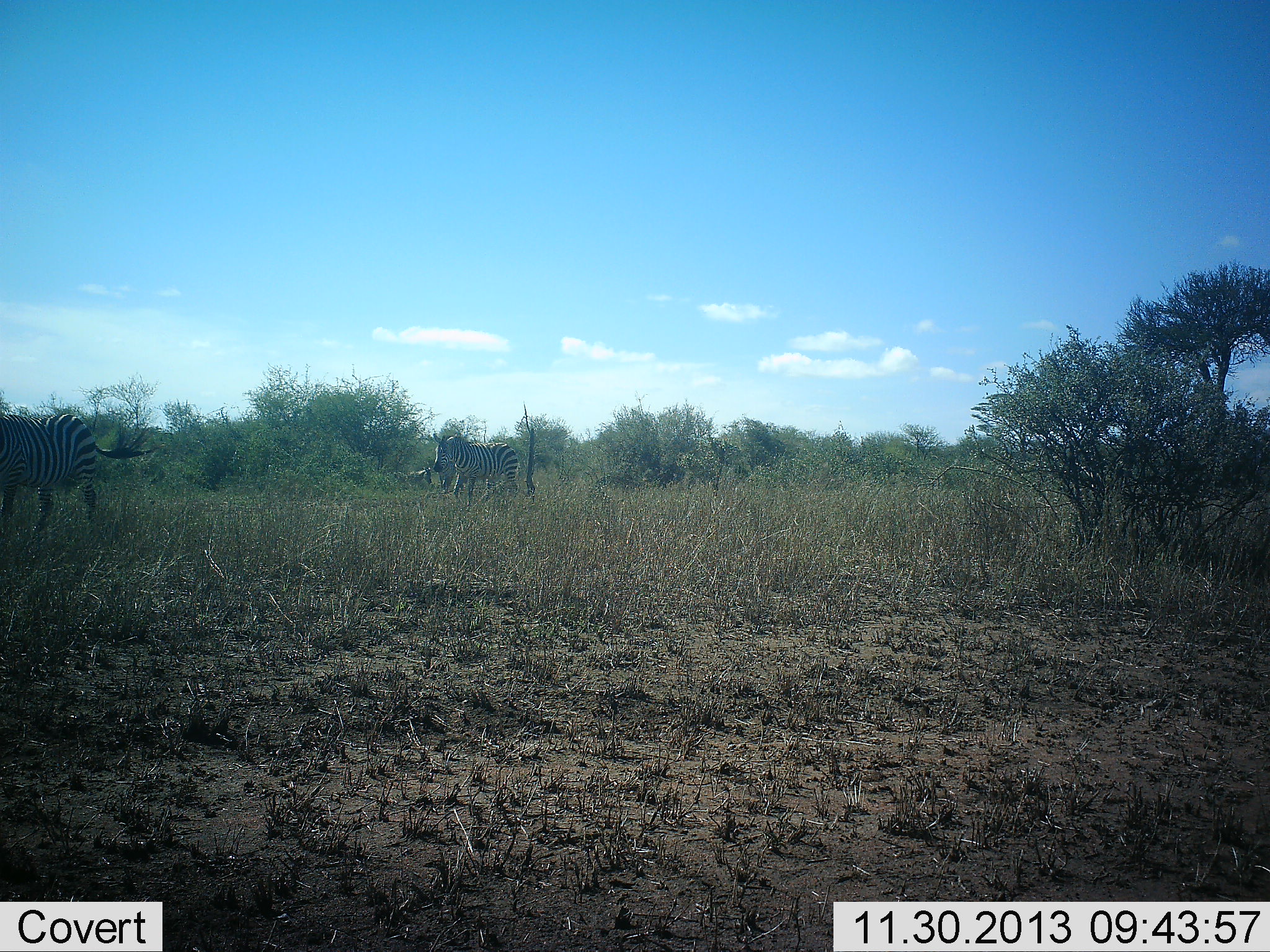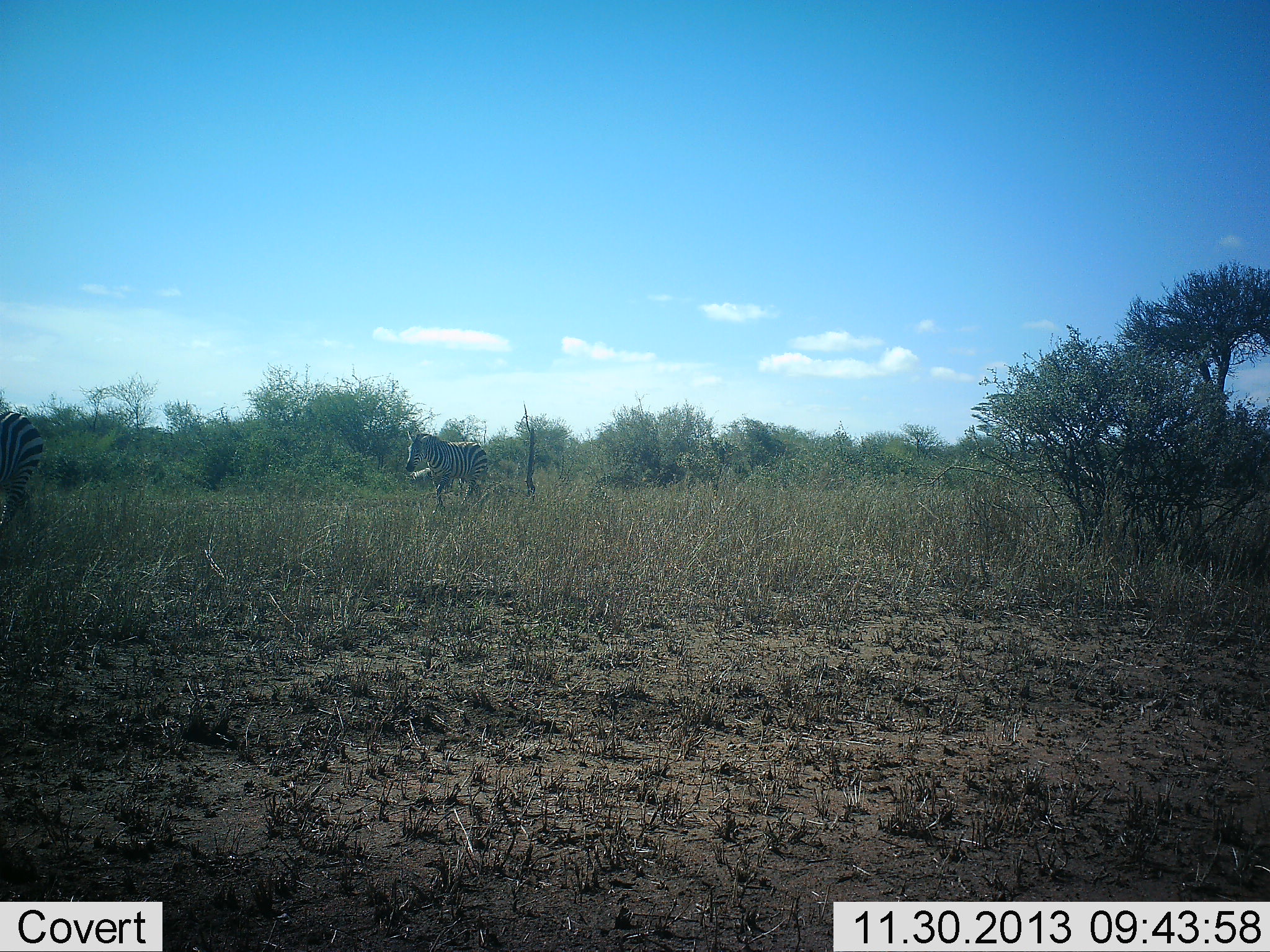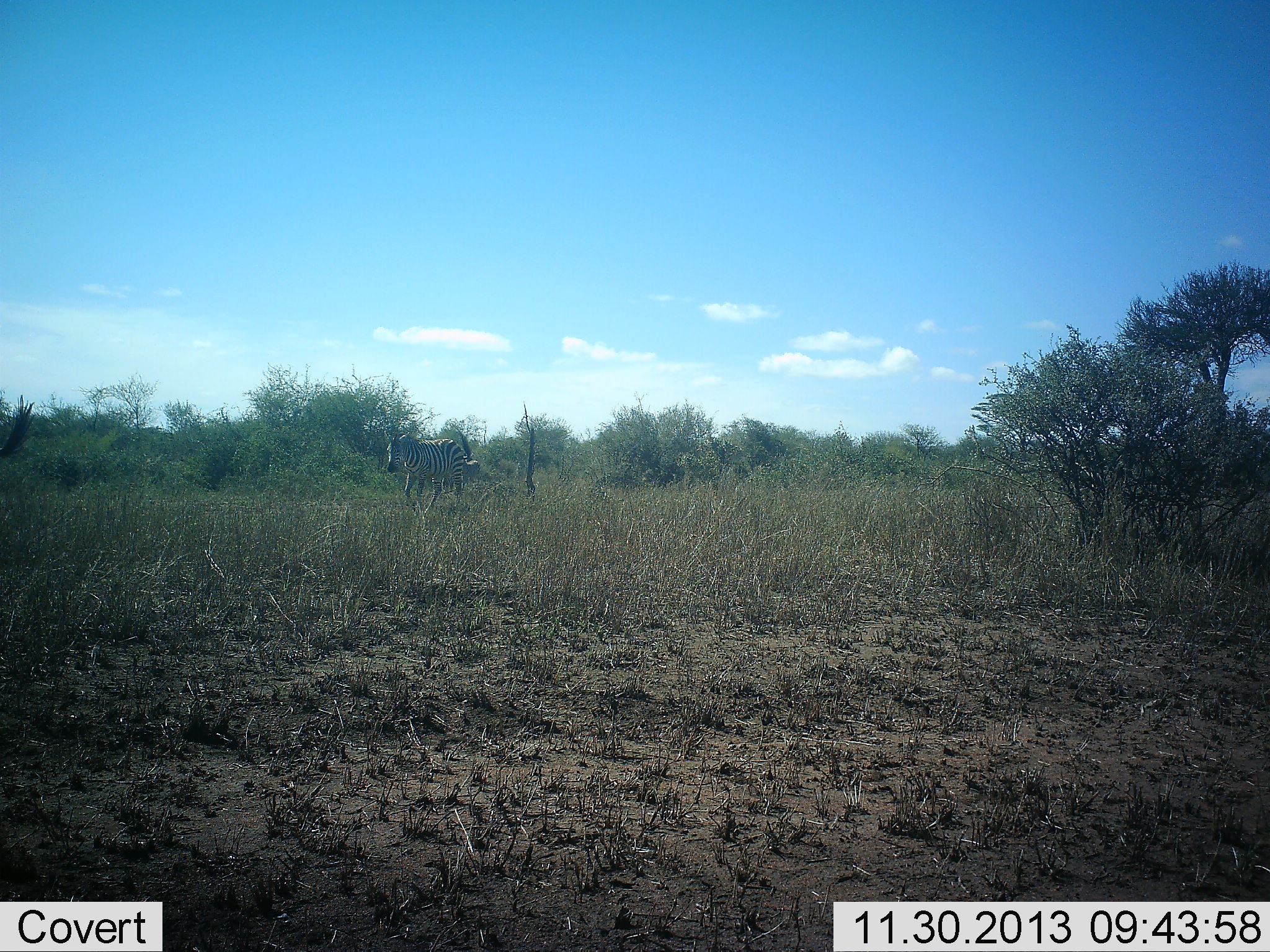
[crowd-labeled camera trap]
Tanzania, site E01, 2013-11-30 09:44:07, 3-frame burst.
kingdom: Animalia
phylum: Chordata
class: Mammalia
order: Perissodactyla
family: Equidae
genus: Equus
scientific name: Equus quagga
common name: plains zebra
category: zebra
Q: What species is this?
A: Zebra (plains zebra) (Equus quagga).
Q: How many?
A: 2.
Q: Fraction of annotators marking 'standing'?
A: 4%.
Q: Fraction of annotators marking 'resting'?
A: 4%.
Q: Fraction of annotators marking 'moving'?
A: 96%.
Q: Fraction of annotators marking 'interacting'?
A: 0%.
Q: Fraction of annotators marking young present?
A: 0%.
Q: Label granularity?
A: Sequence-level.